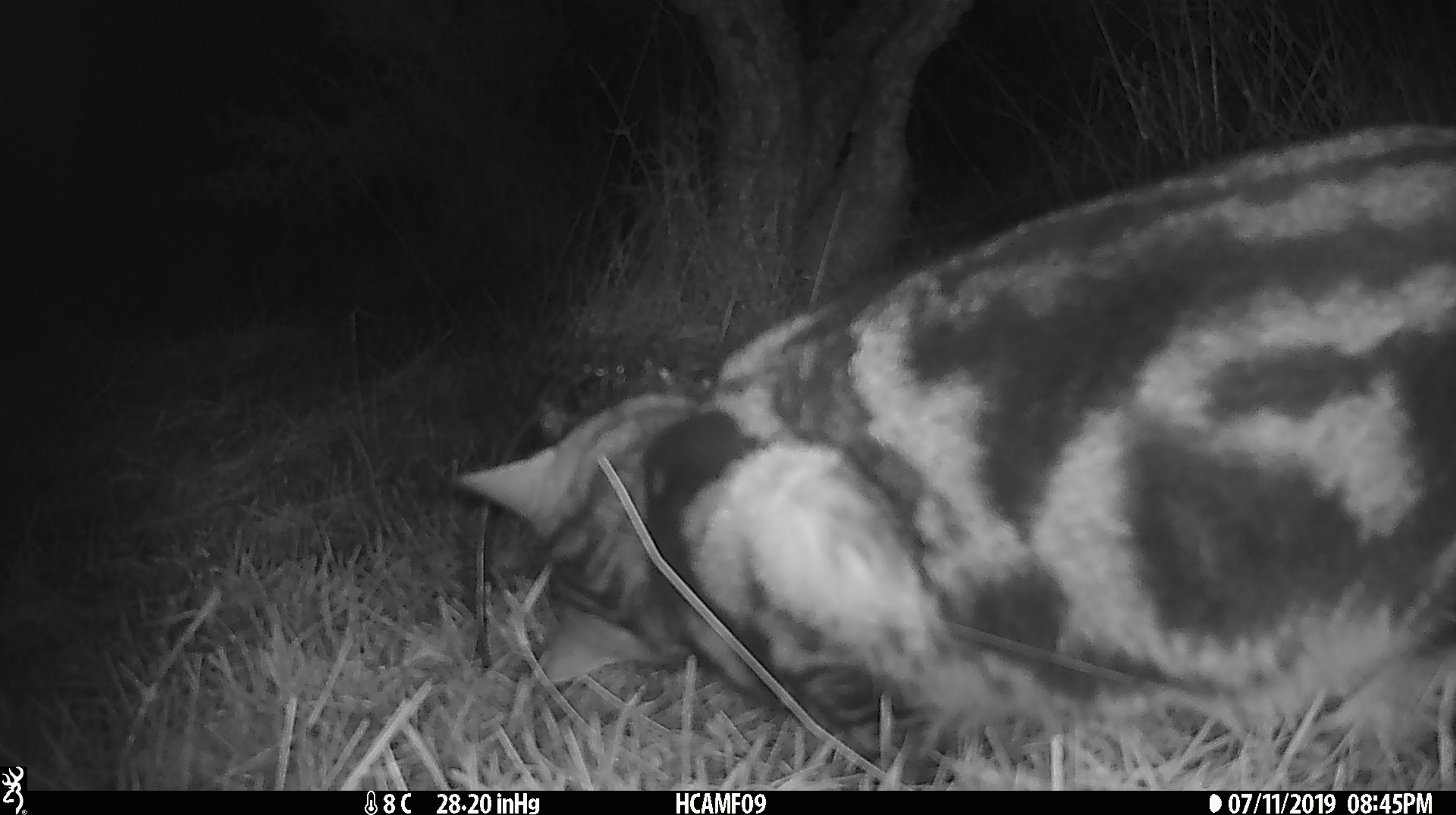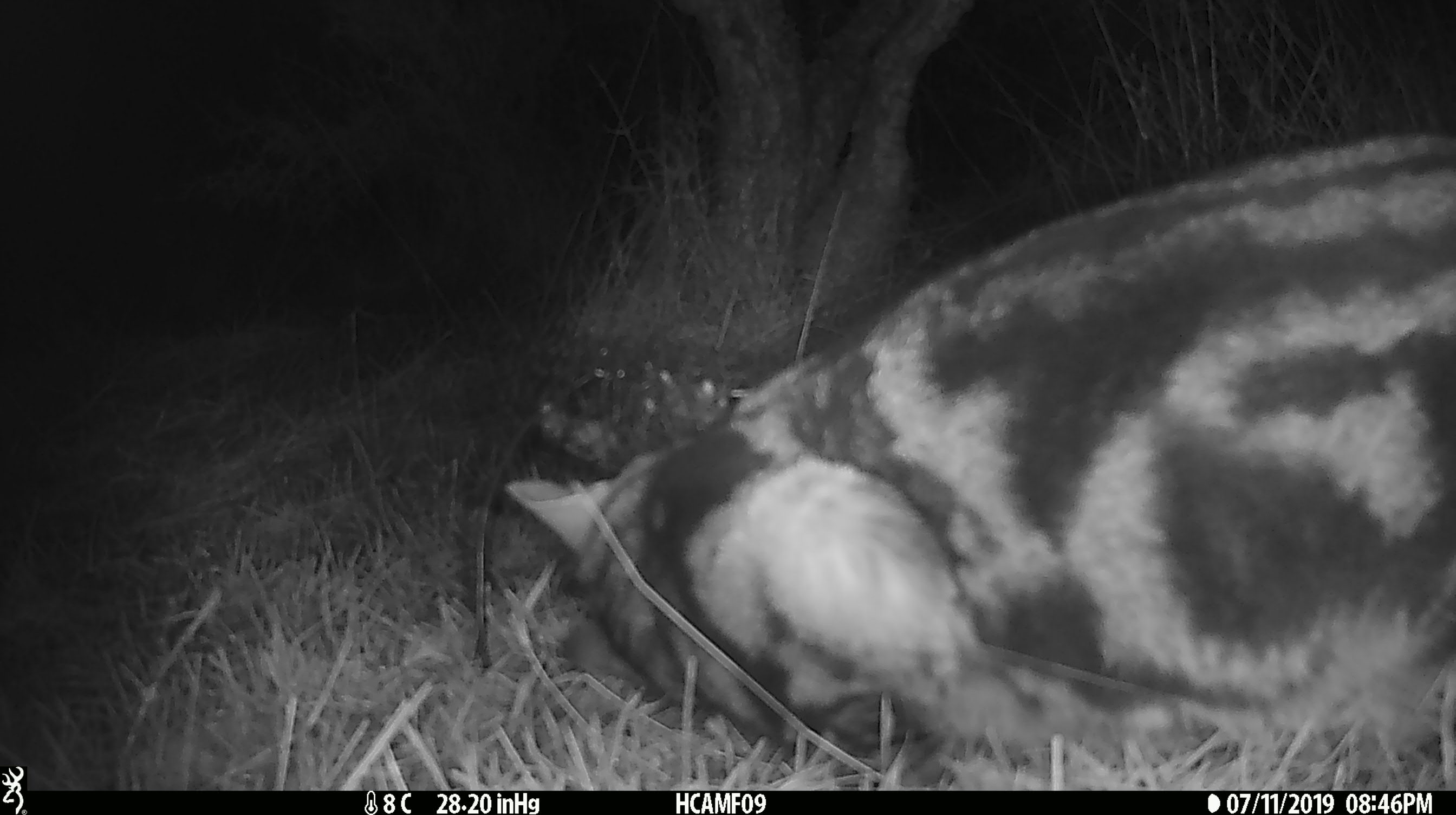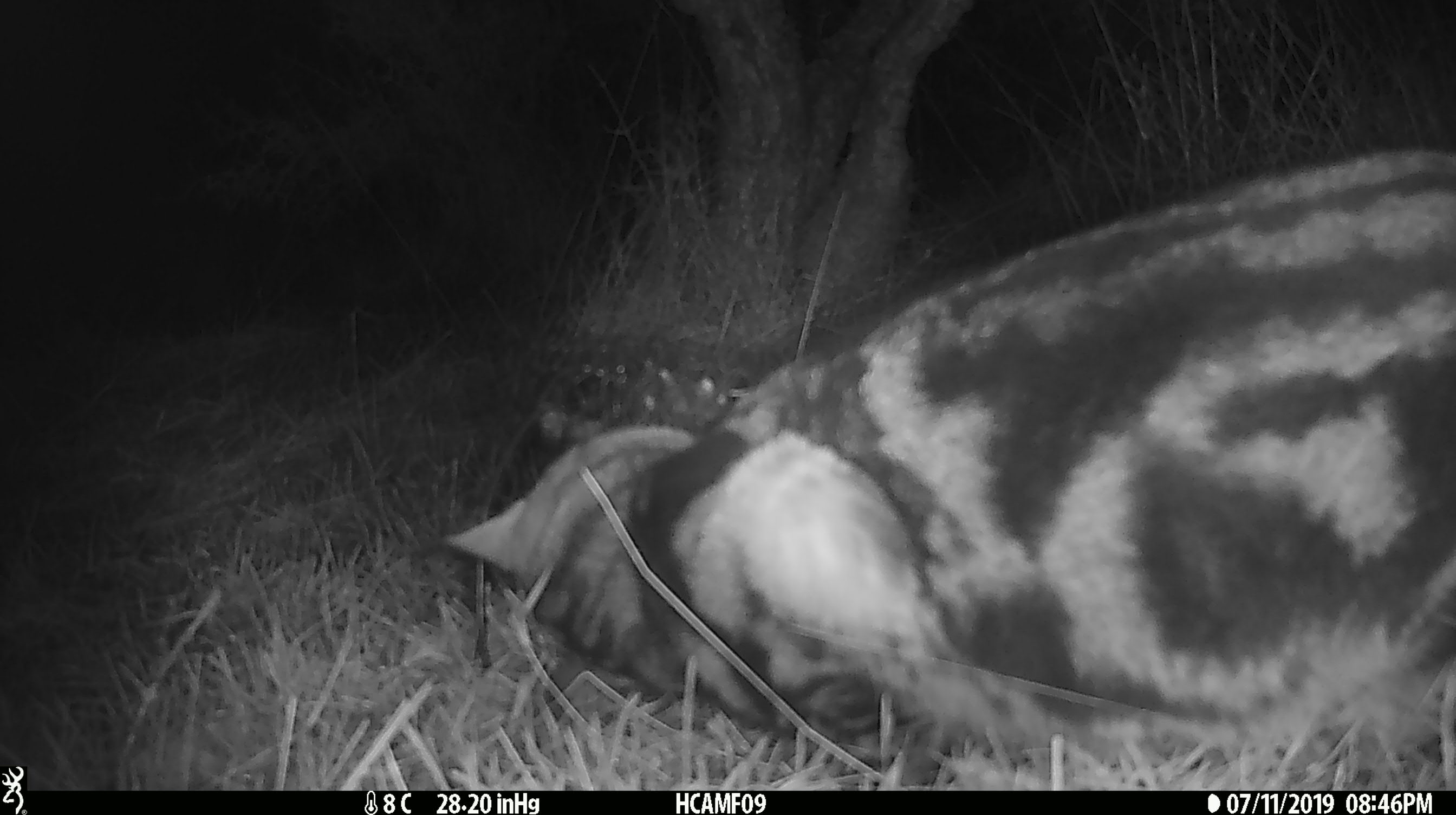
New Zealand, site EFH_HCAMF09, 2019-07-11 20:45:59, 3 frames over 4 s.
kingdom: Animalia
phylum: Chordata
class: Mammalia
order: Carnivora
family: Felidae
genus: Felis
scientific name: Felis catus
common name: domestic cat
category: cat